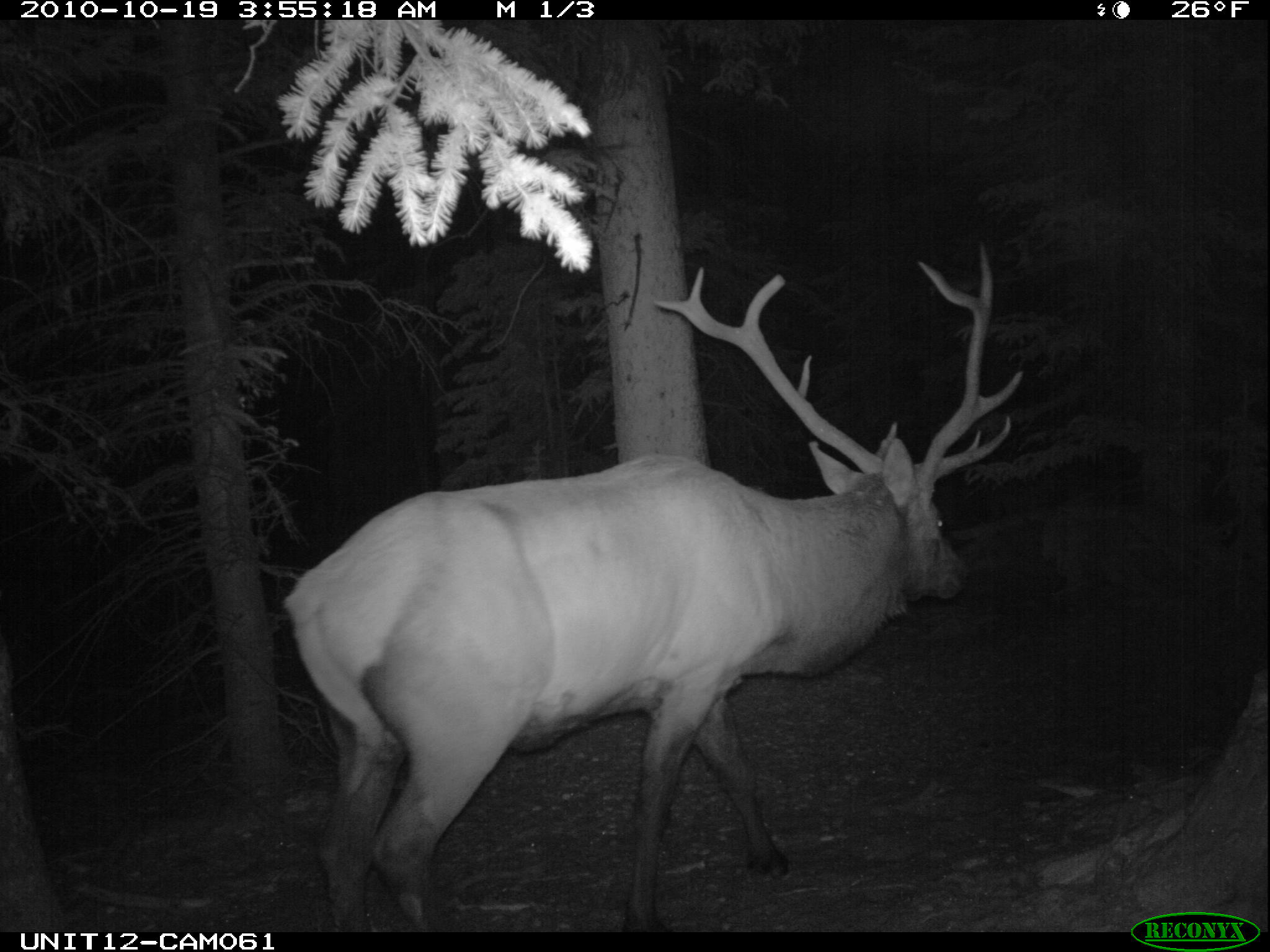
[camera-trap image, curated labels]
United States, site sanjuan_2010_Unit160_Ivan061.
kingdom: Animalia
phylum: Chordata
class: Mammalia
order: Artiodactyla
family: Cervidae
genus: Cervus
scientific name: Cervus elaphus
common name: red deer